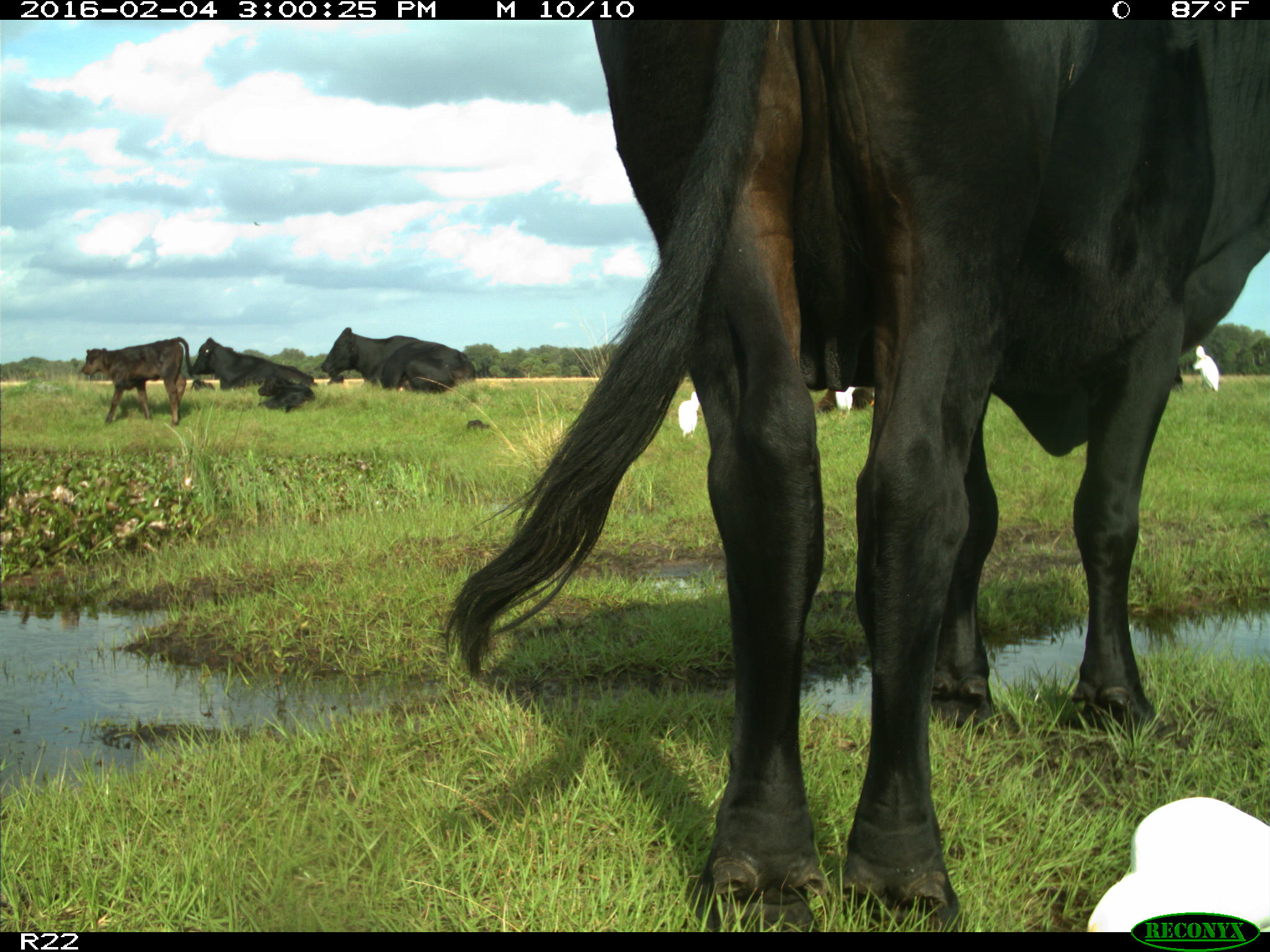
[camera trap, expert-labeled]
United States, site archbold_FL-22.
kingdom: Animalia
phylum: Chordata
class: Mammalia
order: Artiodactyla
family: Bovidae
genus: Bos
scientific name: Bos taurus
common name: domestic cow